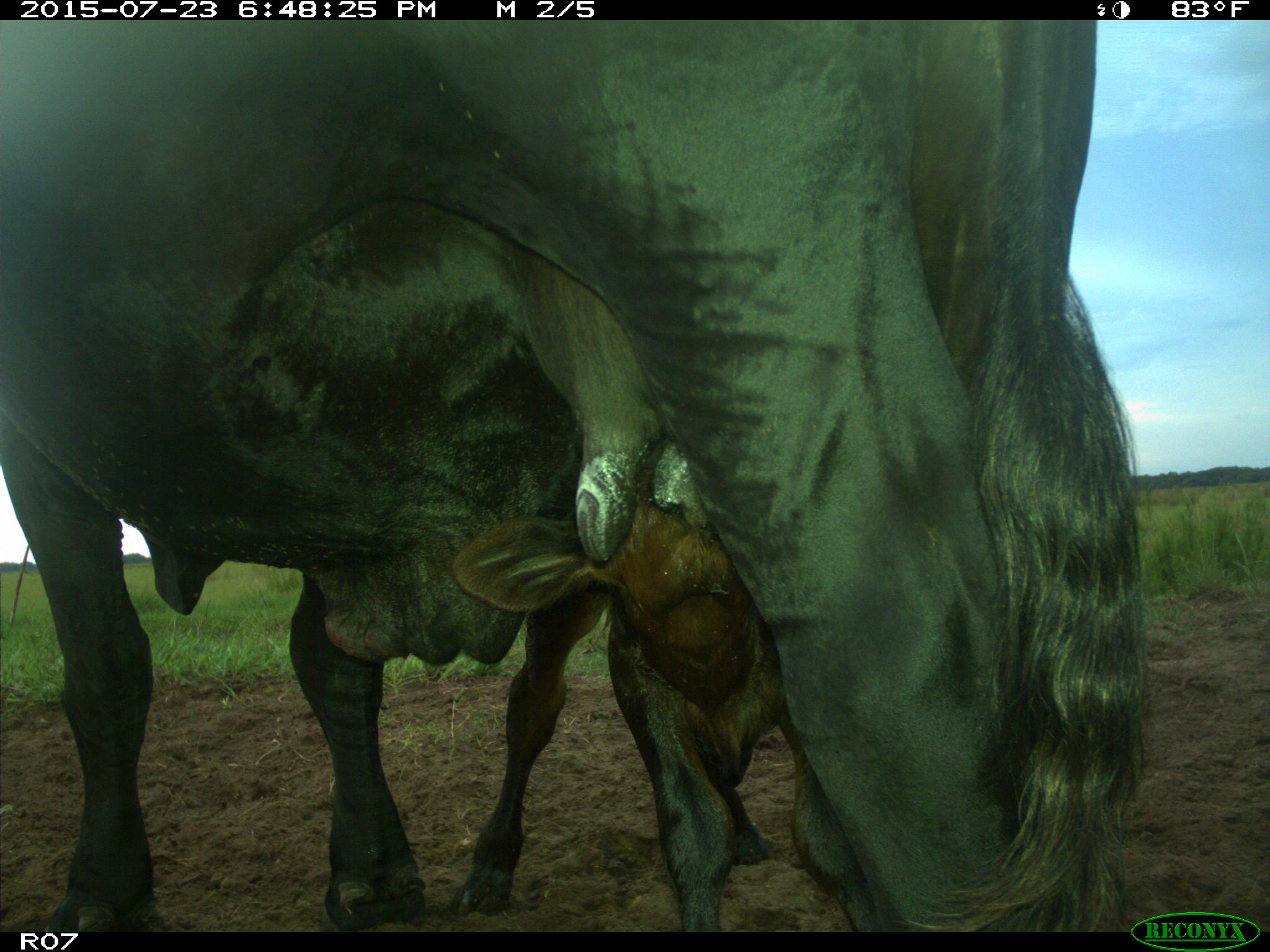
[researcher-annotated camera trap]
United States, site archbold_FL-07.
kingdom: Animalia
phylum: Chordata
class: Mammalia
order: Artiodactyla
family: Bovidae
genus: Bos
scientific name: Bos taurus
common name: domestic cow